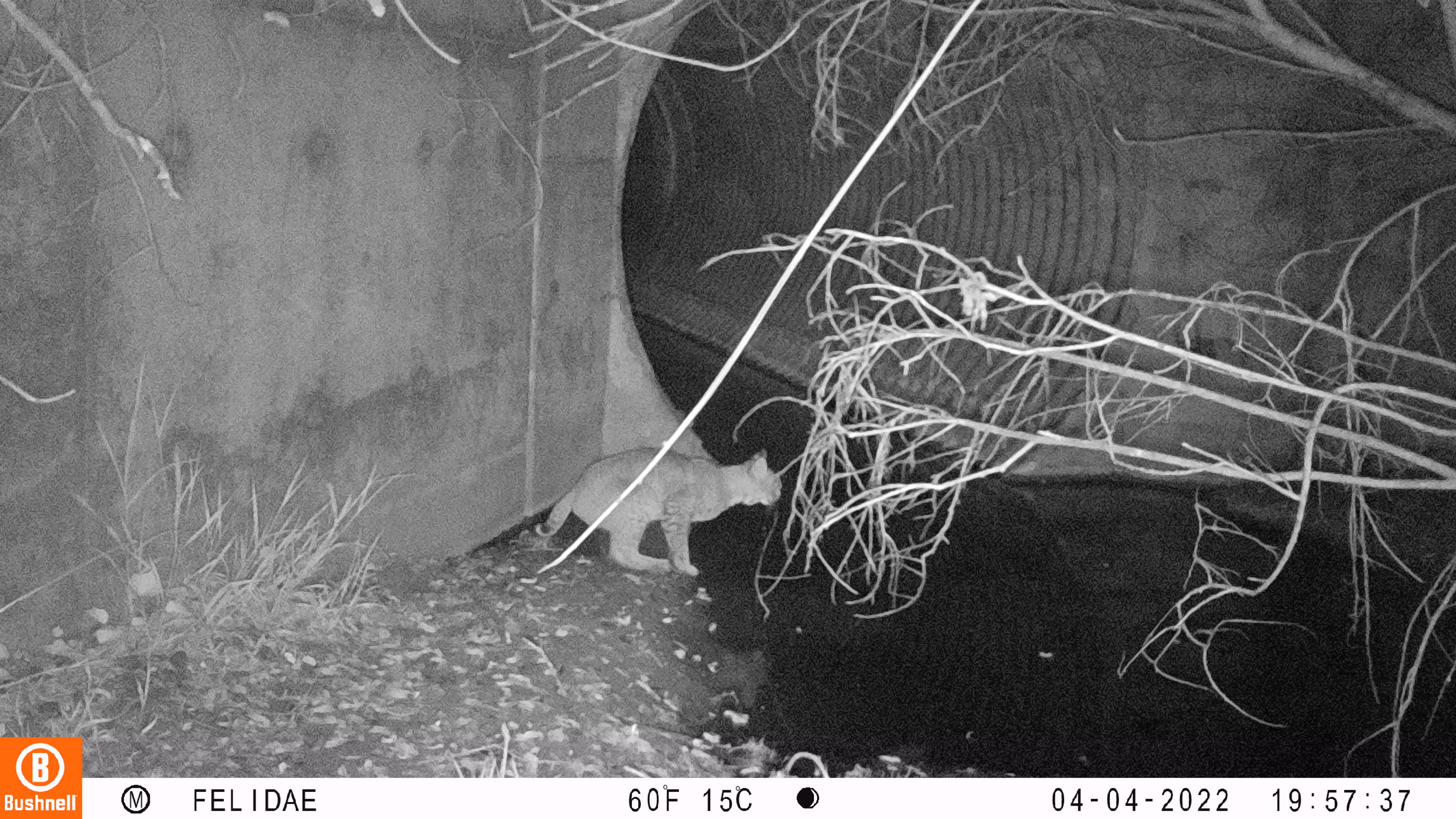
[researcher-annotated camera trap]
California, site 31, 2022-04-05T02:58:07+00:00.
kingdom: Animalia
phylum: Chordata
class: Mammalia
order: Carnivora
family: Felidae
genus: Lynx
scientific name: Lynx rufus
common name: bobcat